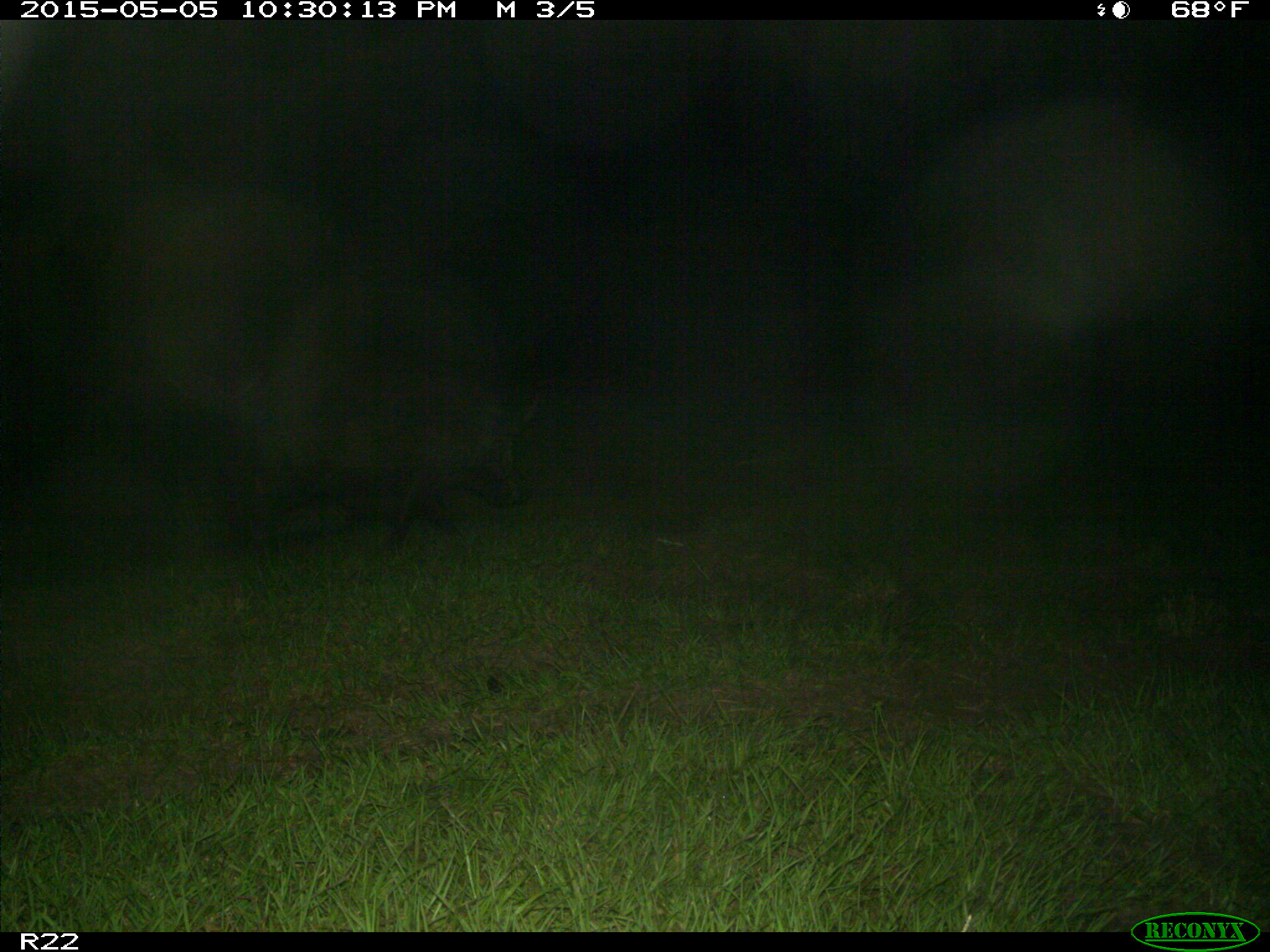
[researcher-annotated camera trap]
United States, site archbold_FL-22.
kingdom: Animalia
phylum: Chordata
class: Mammalia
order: Artiodactyla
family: Suidae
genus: Sus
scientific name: Sus scrofa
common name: wild boar